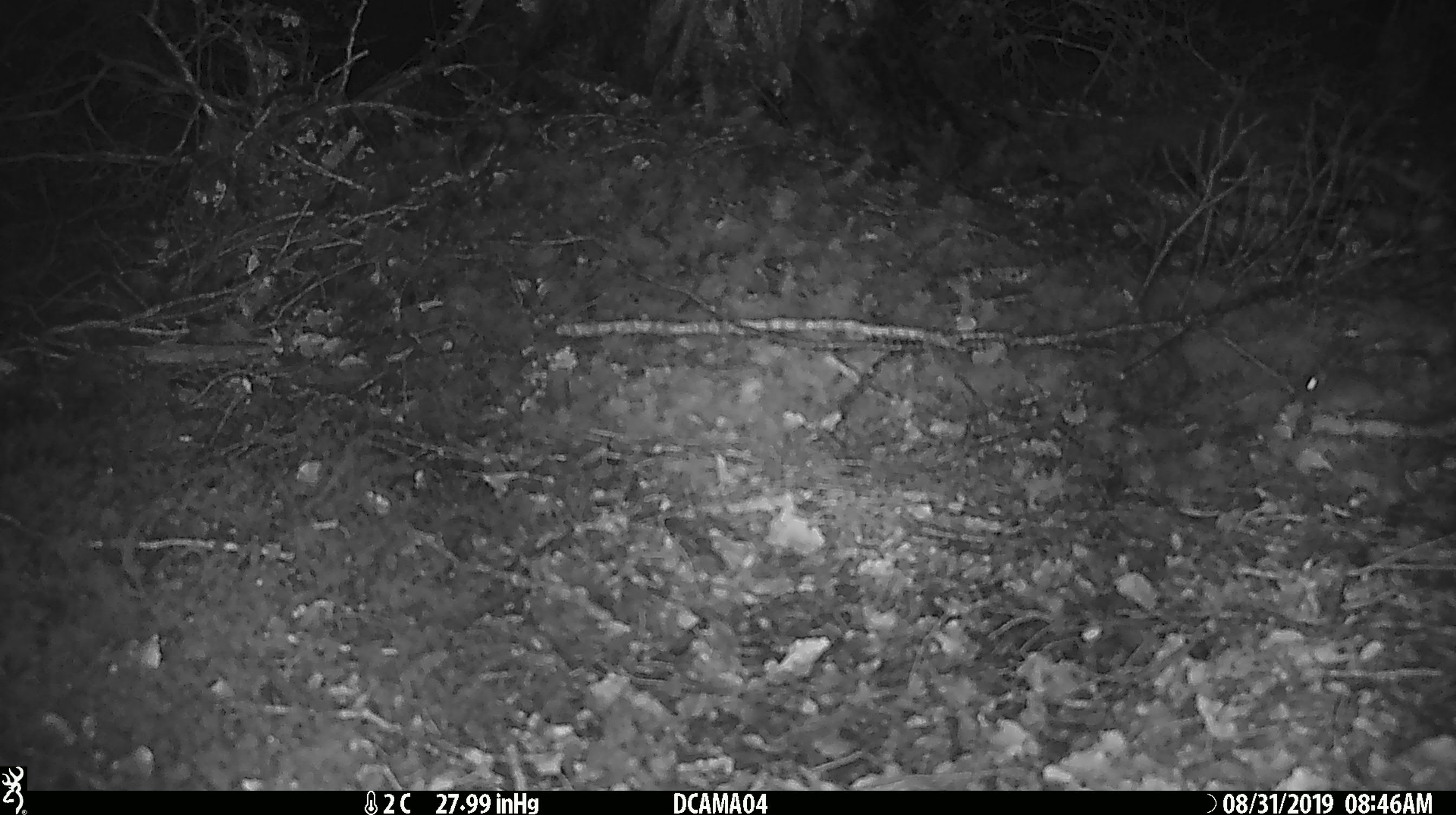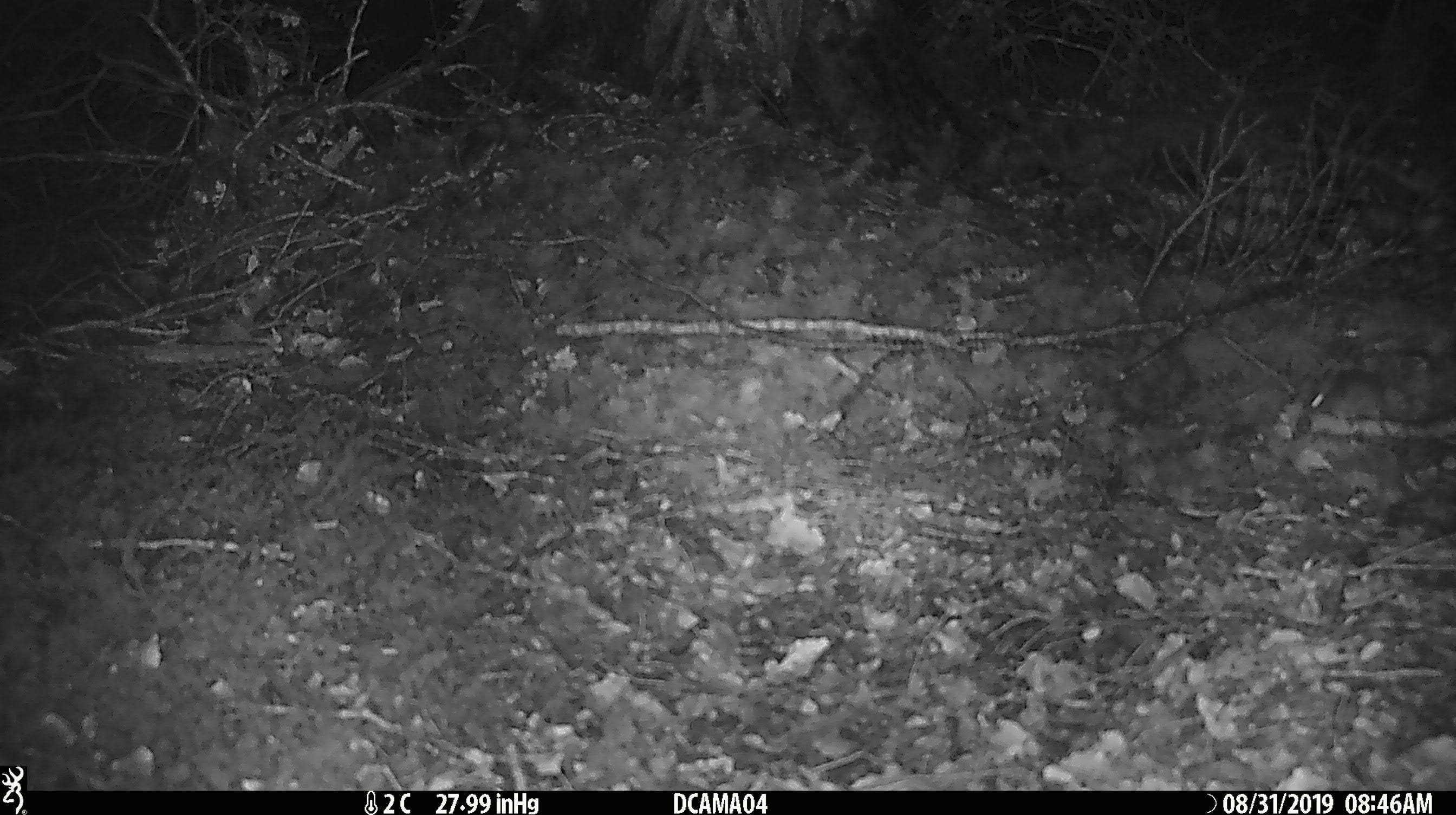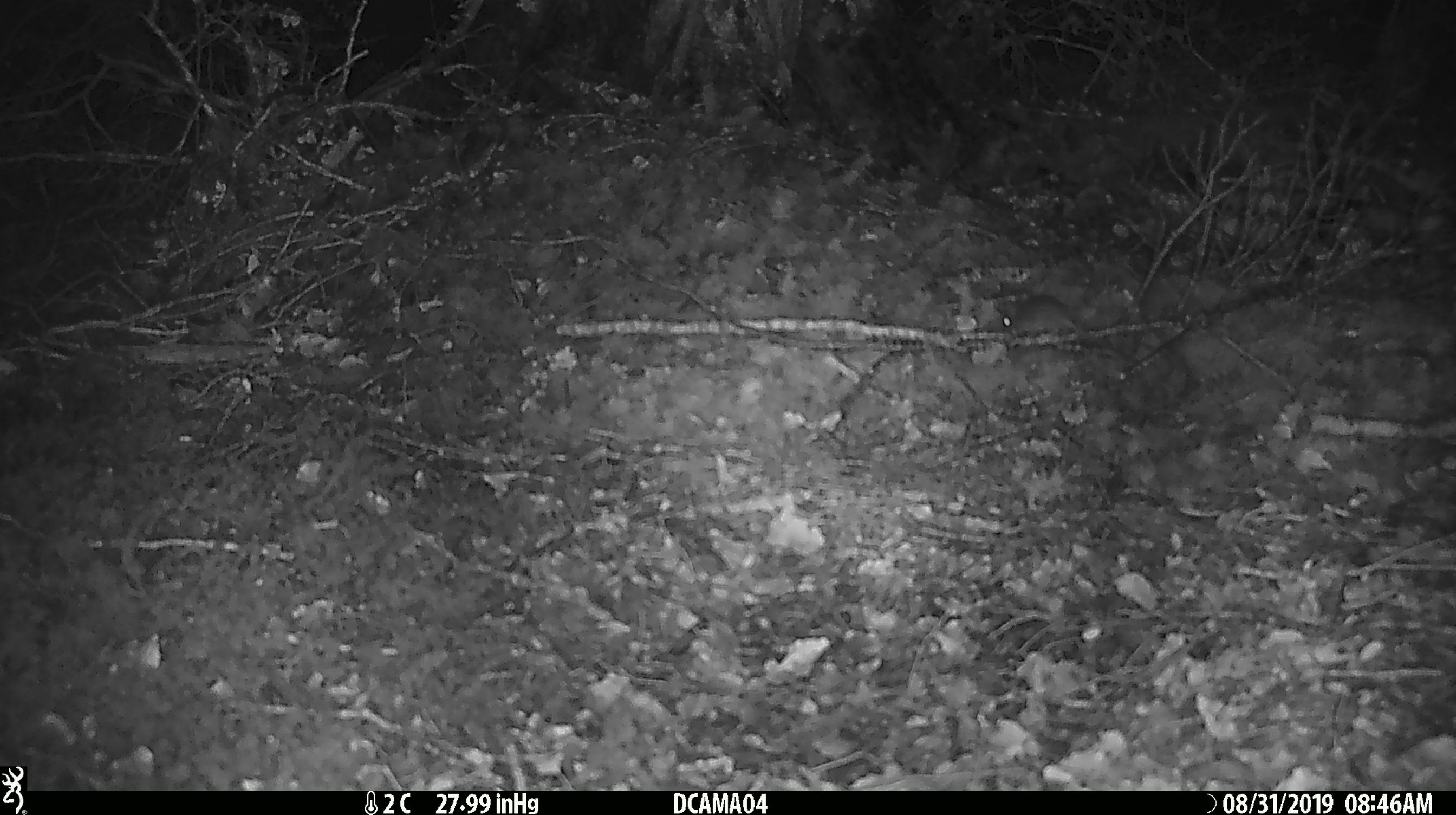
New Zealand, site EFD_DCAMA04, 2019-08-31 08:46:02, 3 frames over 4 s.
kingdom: Animalia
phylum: Chordata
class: Mammalia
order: Rodentia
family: Muridae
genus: Mus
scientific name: Mus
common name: mouse